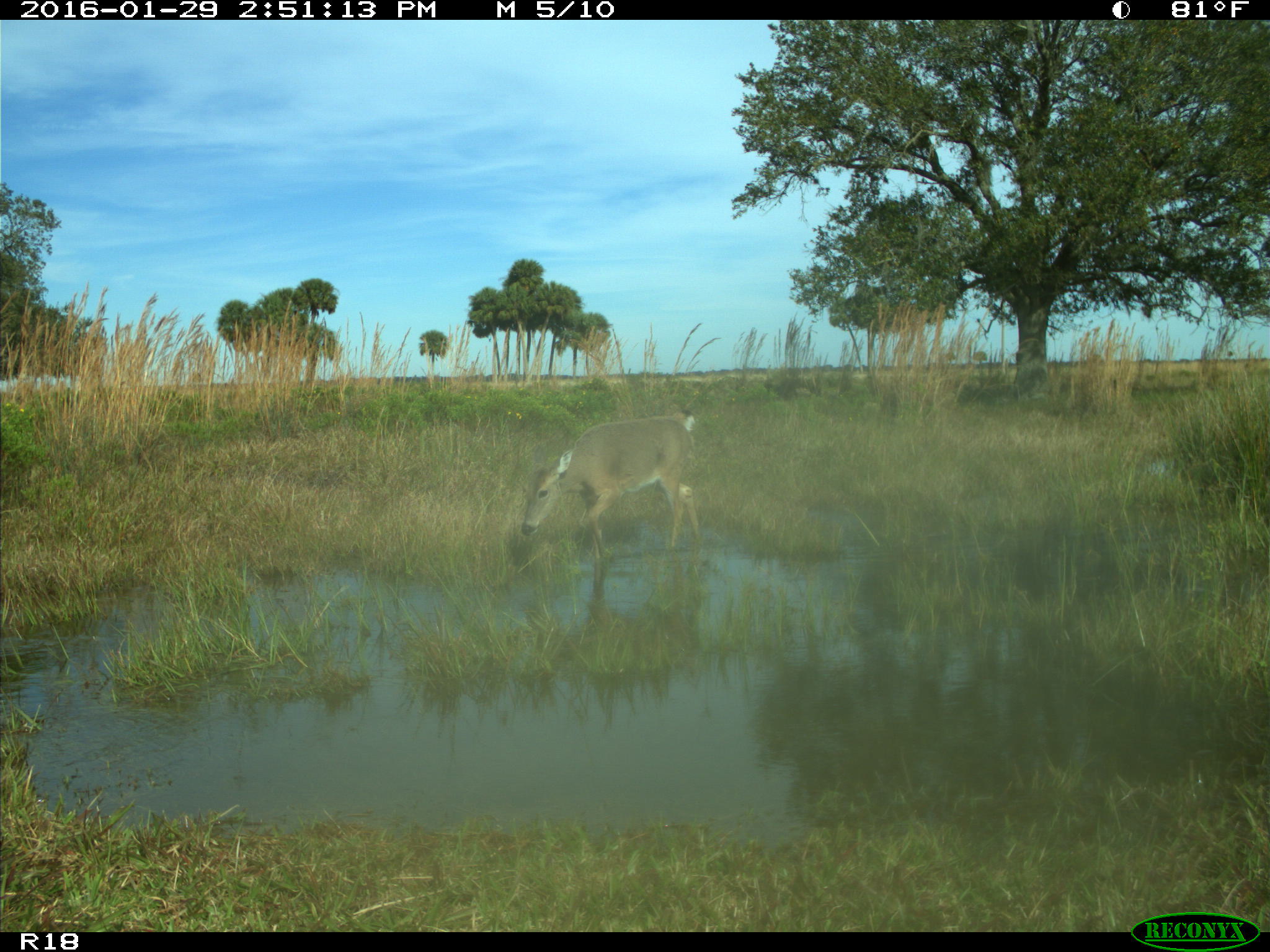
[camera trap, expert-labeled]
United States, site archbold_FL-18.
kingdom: Animalia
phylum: Chordata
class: Mammalia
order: Artiodactyla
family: Cervidae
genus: Odocoileus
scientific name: Odocoileus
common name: deer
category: unidentified deer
Unidentified deer (deer) (Odocoileus).